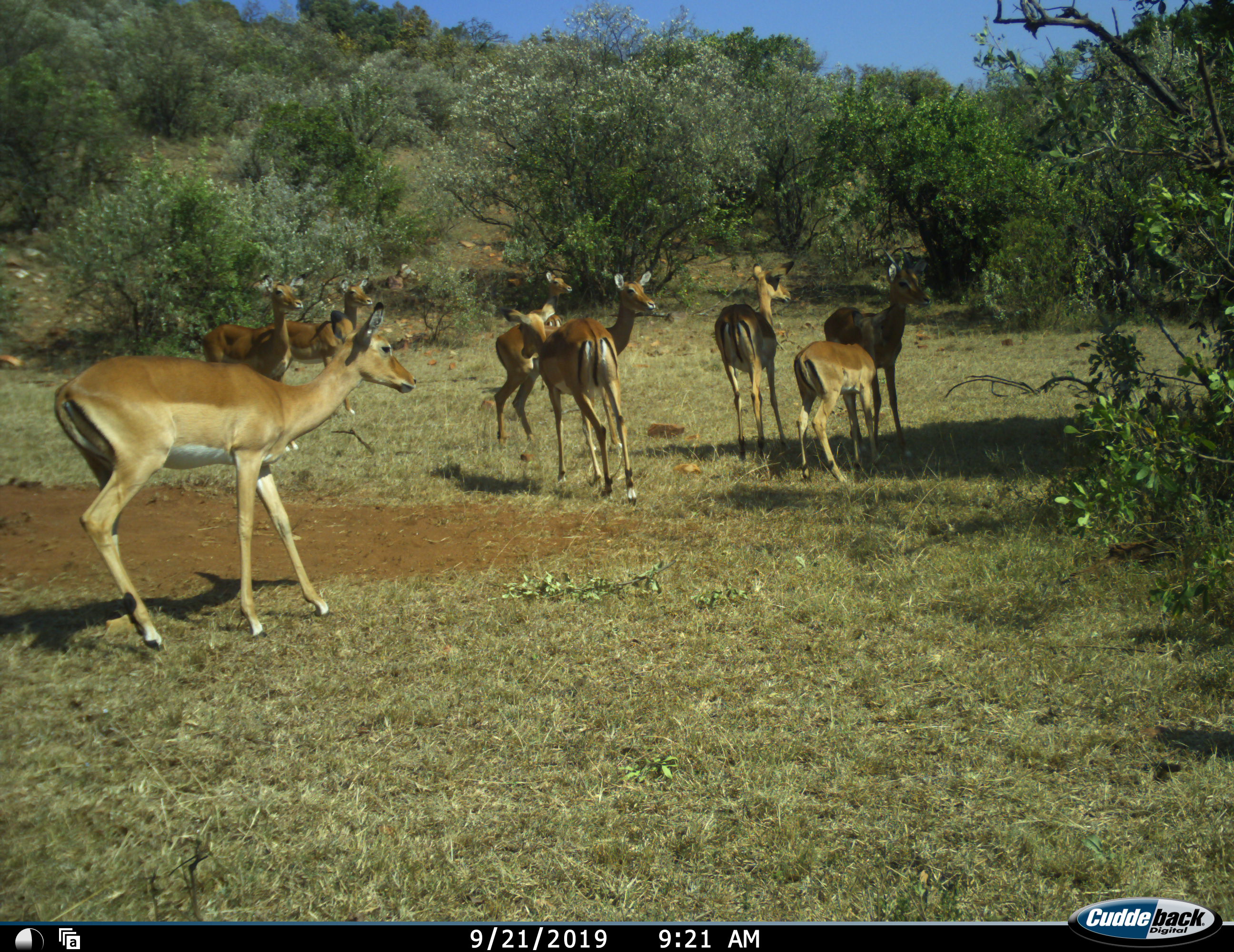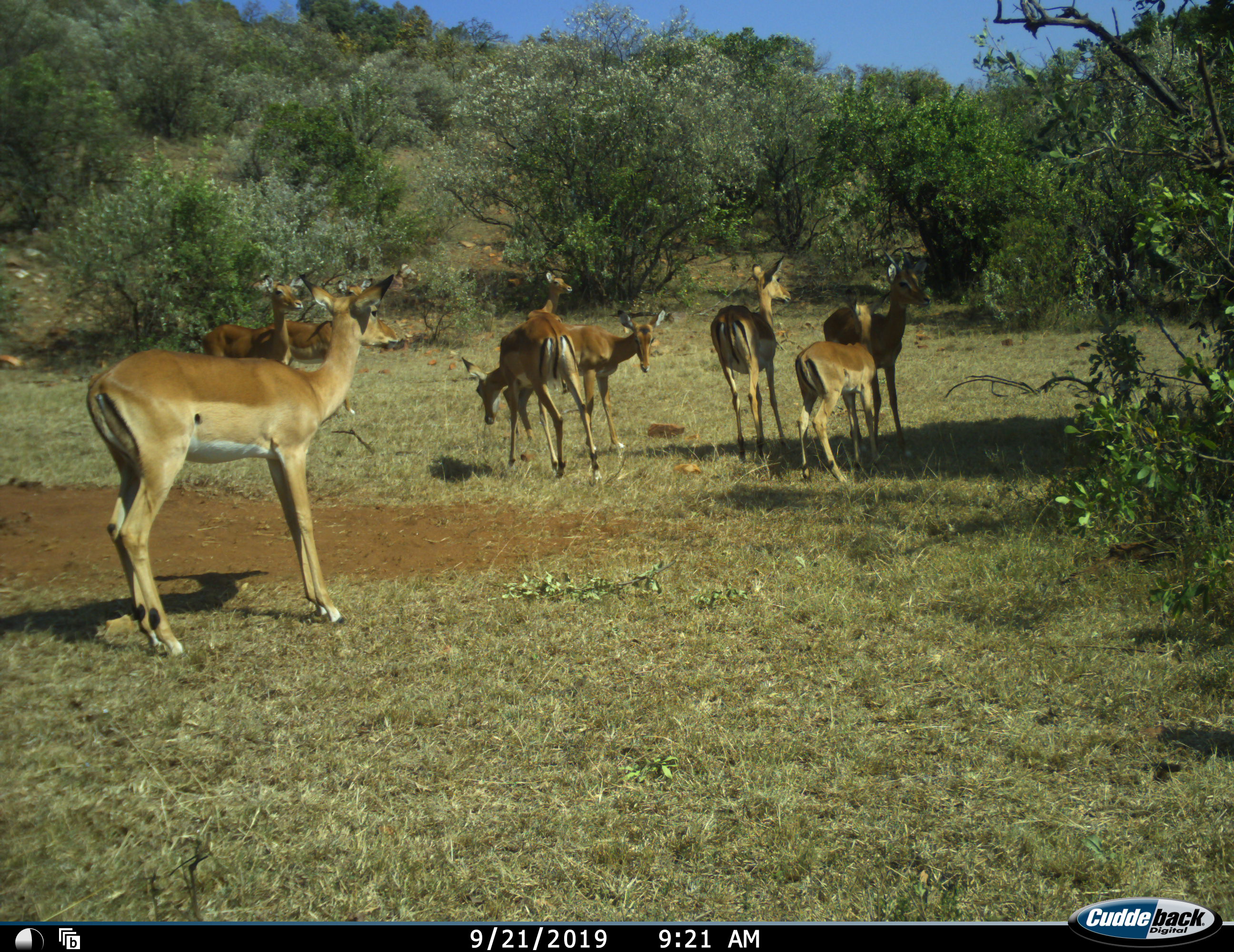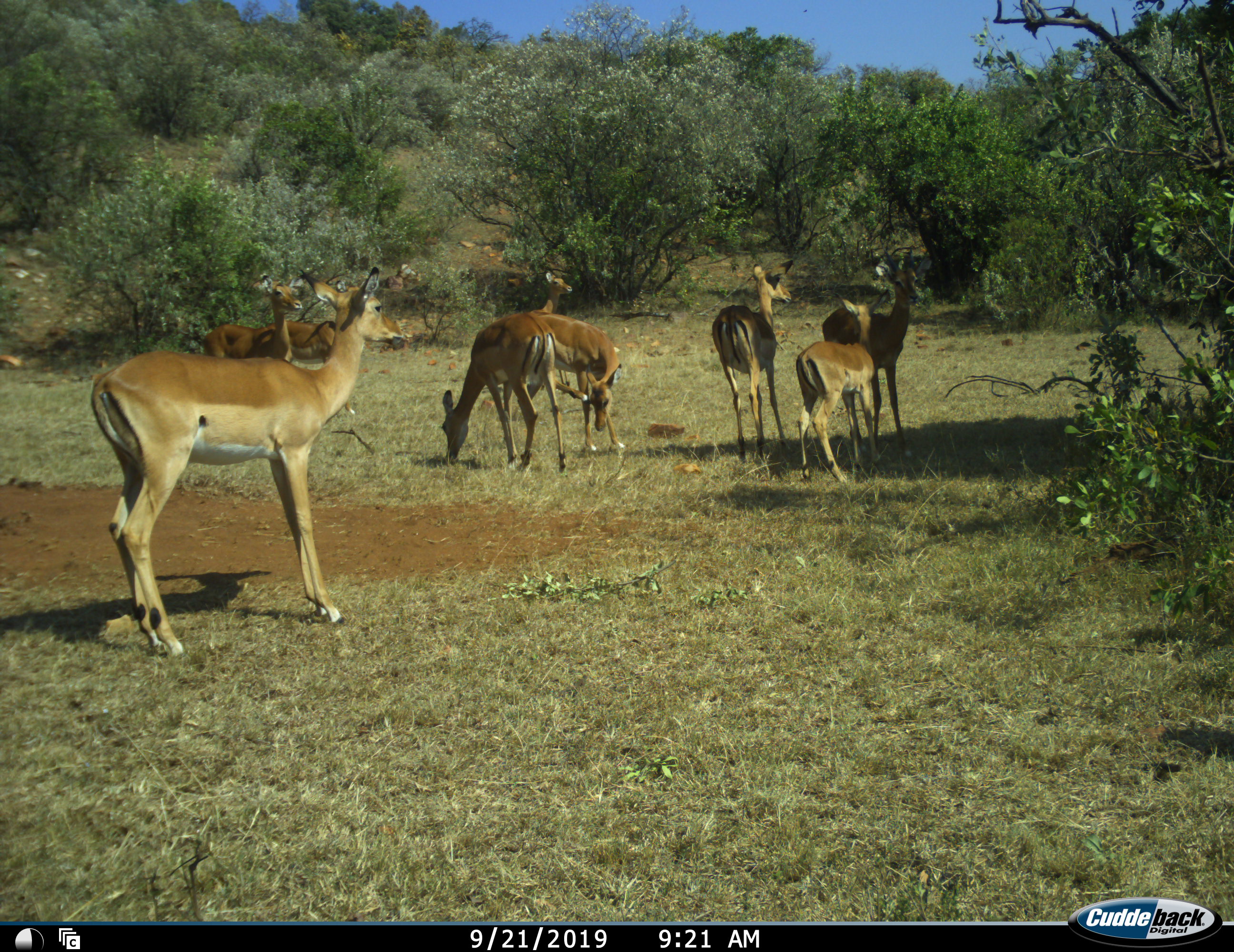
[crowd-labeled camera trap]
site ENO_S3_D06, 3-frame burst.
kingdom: Animalia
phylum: Chordata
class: Mammalia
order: Artiodactyla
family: Bovidae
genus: Aepyceros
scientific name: Aepyceros melampus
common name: impala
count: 9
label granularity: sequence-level